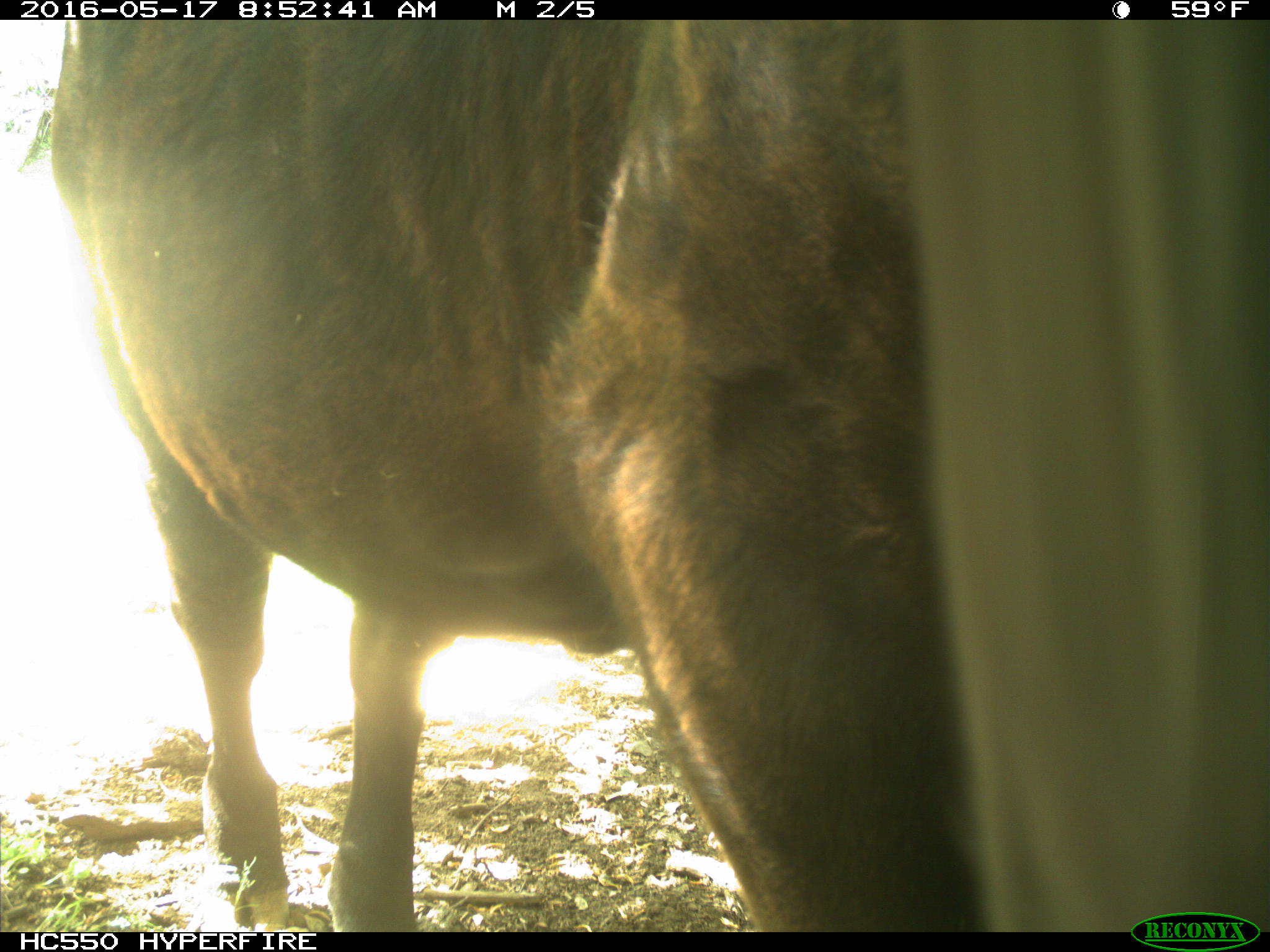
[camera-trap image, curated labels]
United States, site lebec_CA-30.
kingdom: Animalia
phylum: Chordata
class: Mammalia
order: Artiodactyla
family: Bovidae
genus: Bos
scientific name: Bos taurus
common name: domestic cow